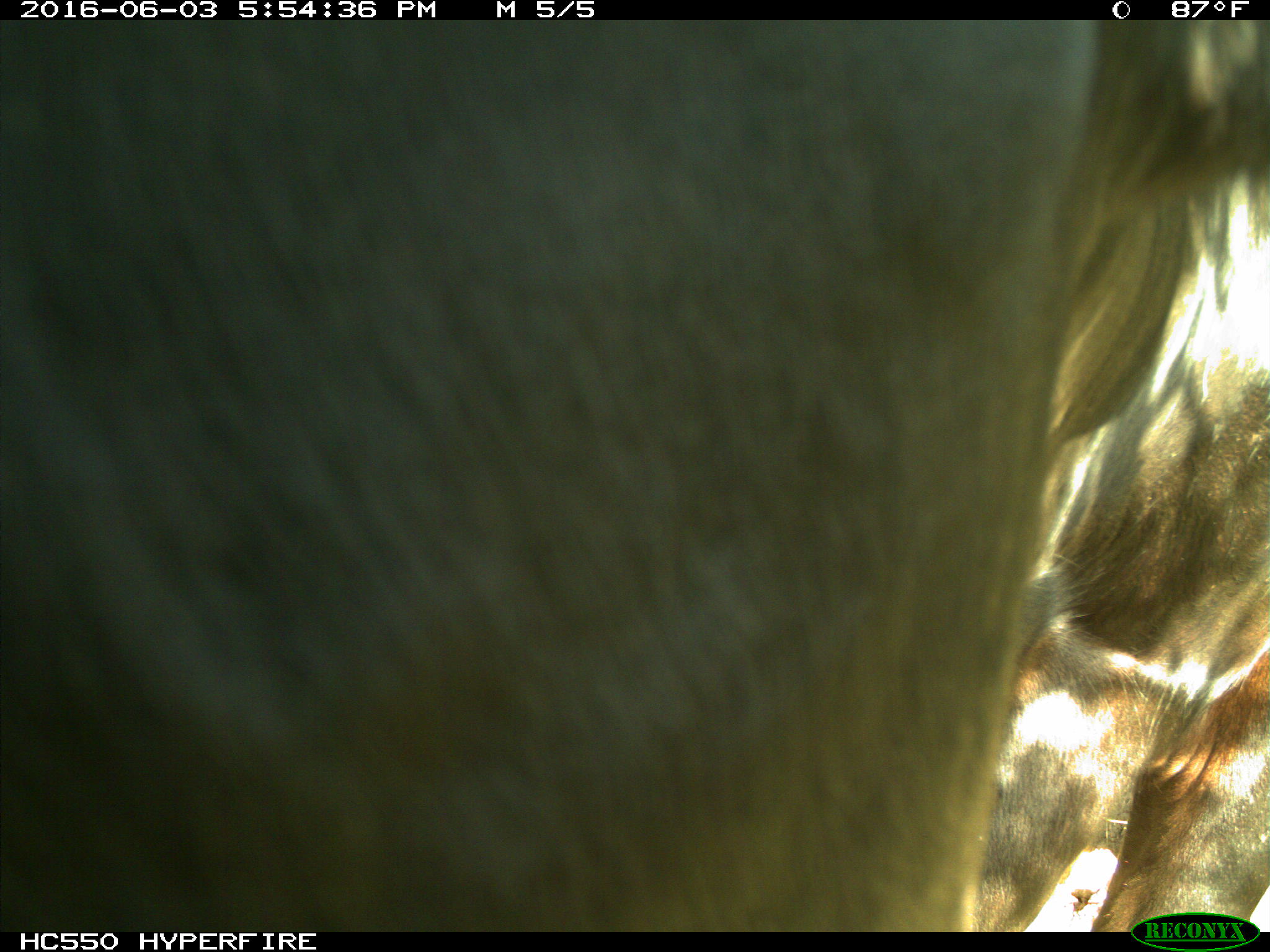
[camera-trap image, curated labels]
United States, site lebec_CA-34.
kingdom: Animalia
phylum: Chordata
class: Mammalia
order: Artiodactyla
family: Bovidae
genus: Bos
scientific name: Bos taurus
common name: domestic cow